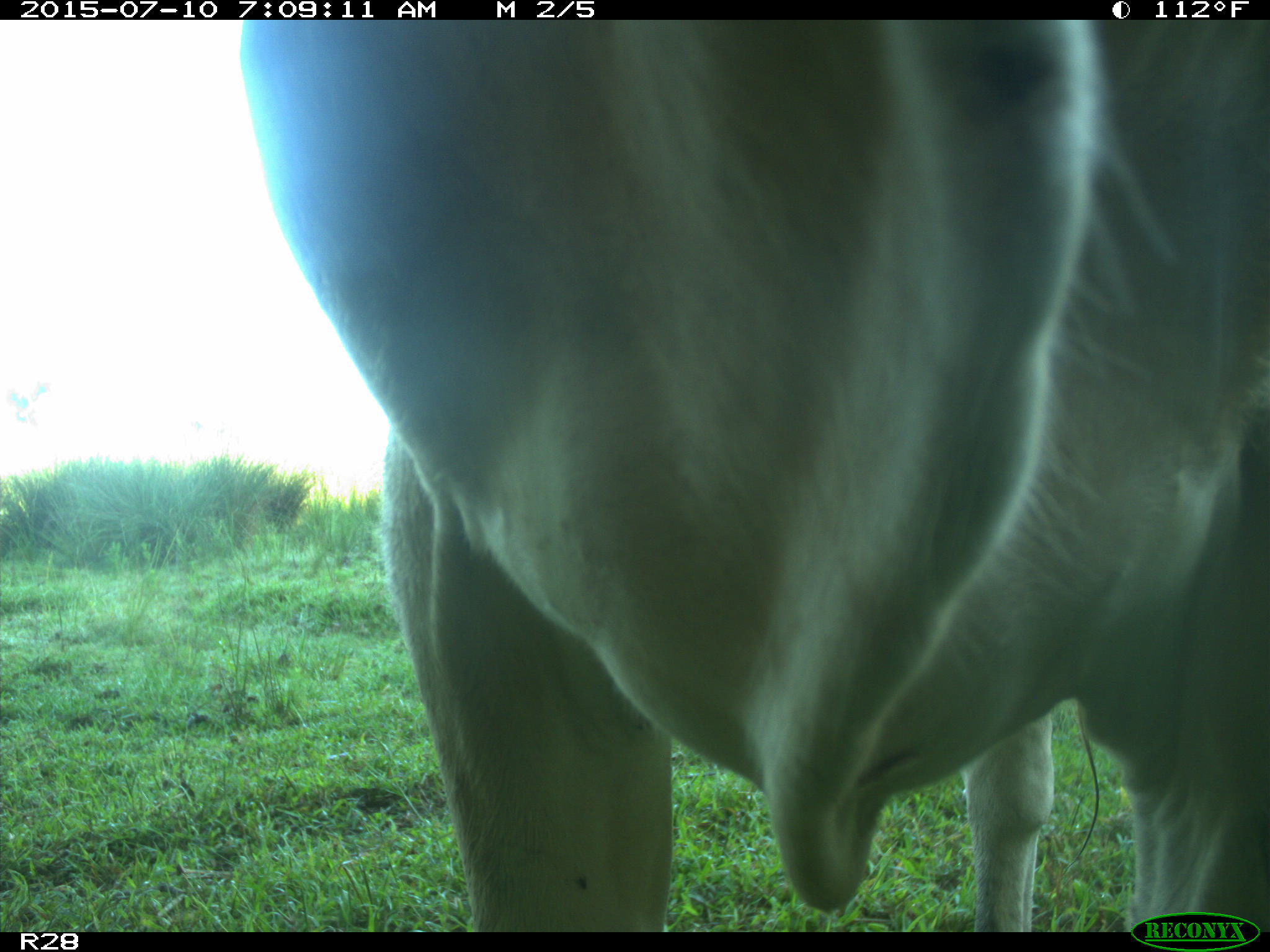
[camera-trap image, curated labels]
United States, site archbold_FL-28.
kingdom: Animalia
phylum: Chordata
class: Mammalia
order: Artiodactyla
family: Bovidae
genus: Bos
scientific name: Bos taurus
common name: domestic cow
Bos taurus (domestic cow).